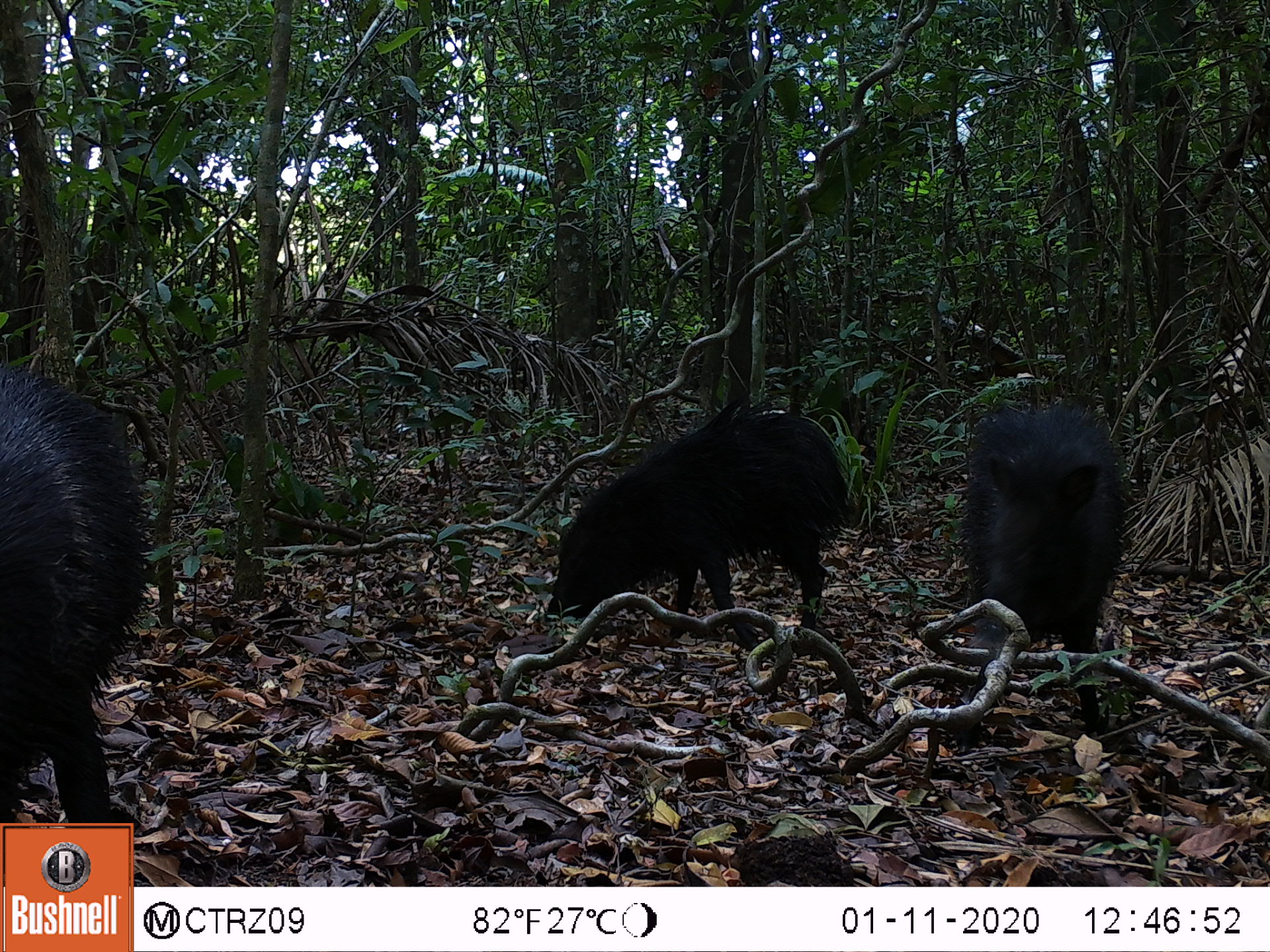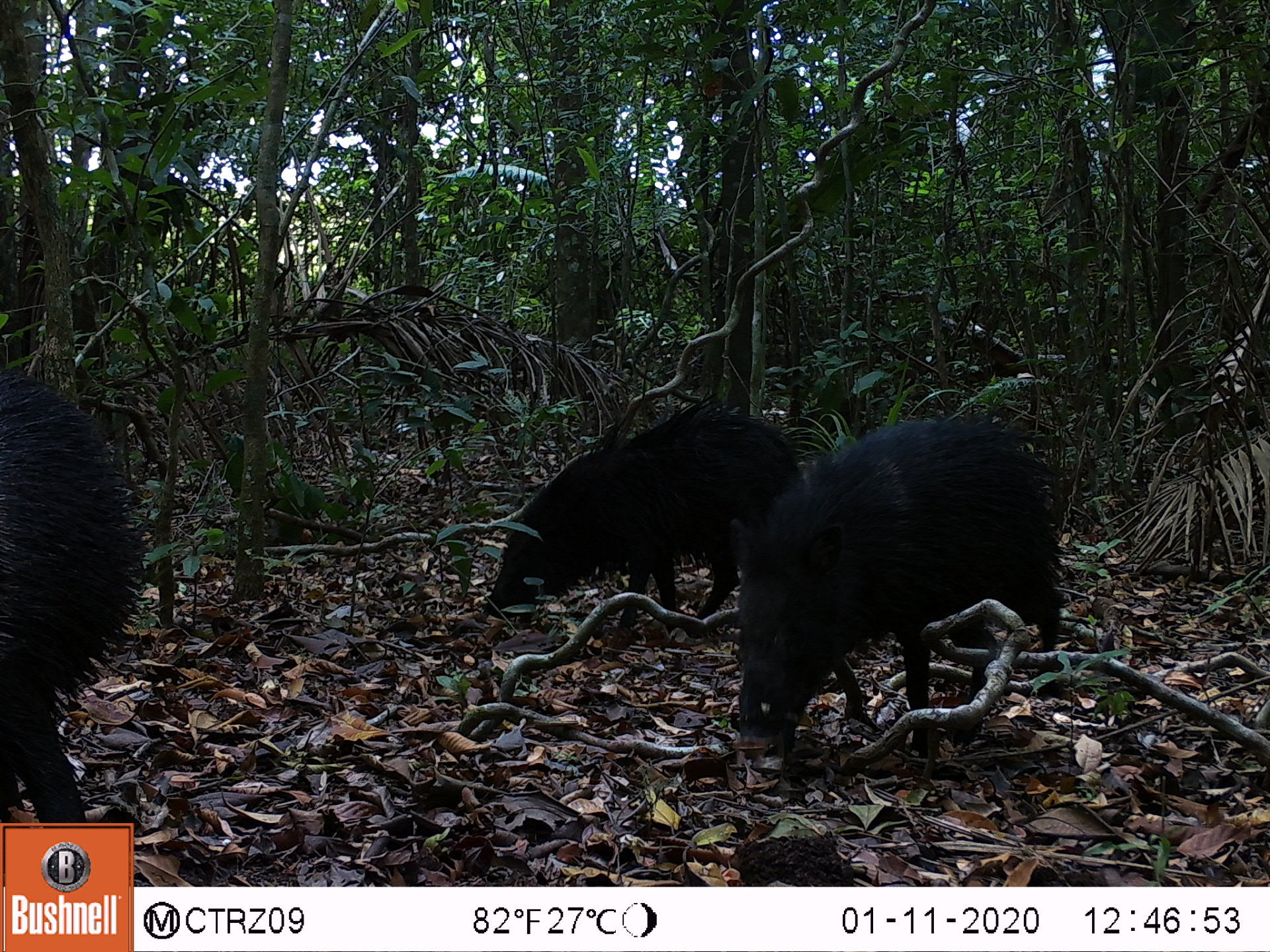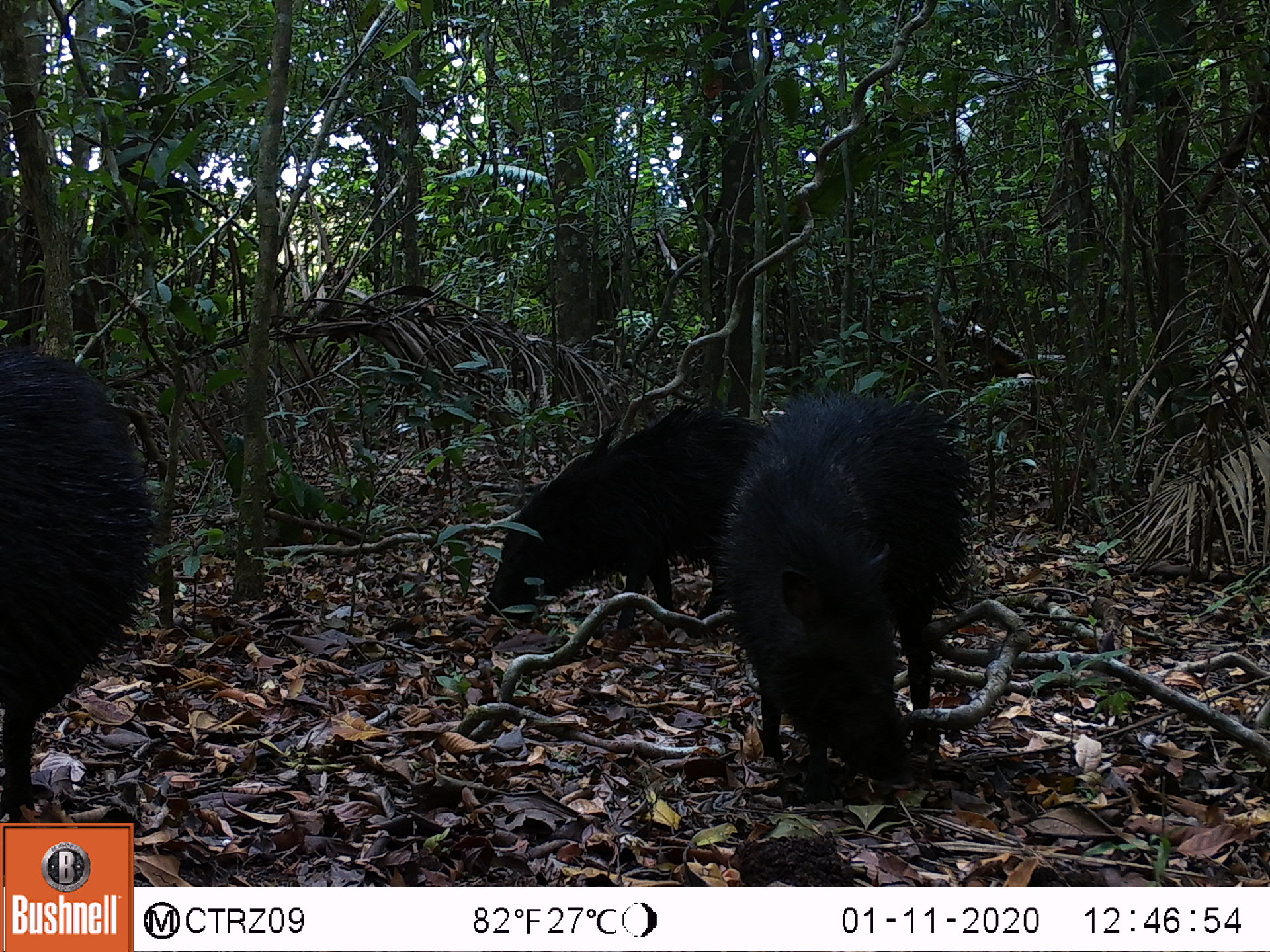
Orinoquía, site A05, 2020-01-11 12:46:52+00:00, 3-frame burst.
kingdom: Animalia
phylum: Chordata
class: Mammalia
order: Artiodactyla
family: Tayassuidae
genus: Pecari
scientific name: Pecari tajacu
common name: collared peccary